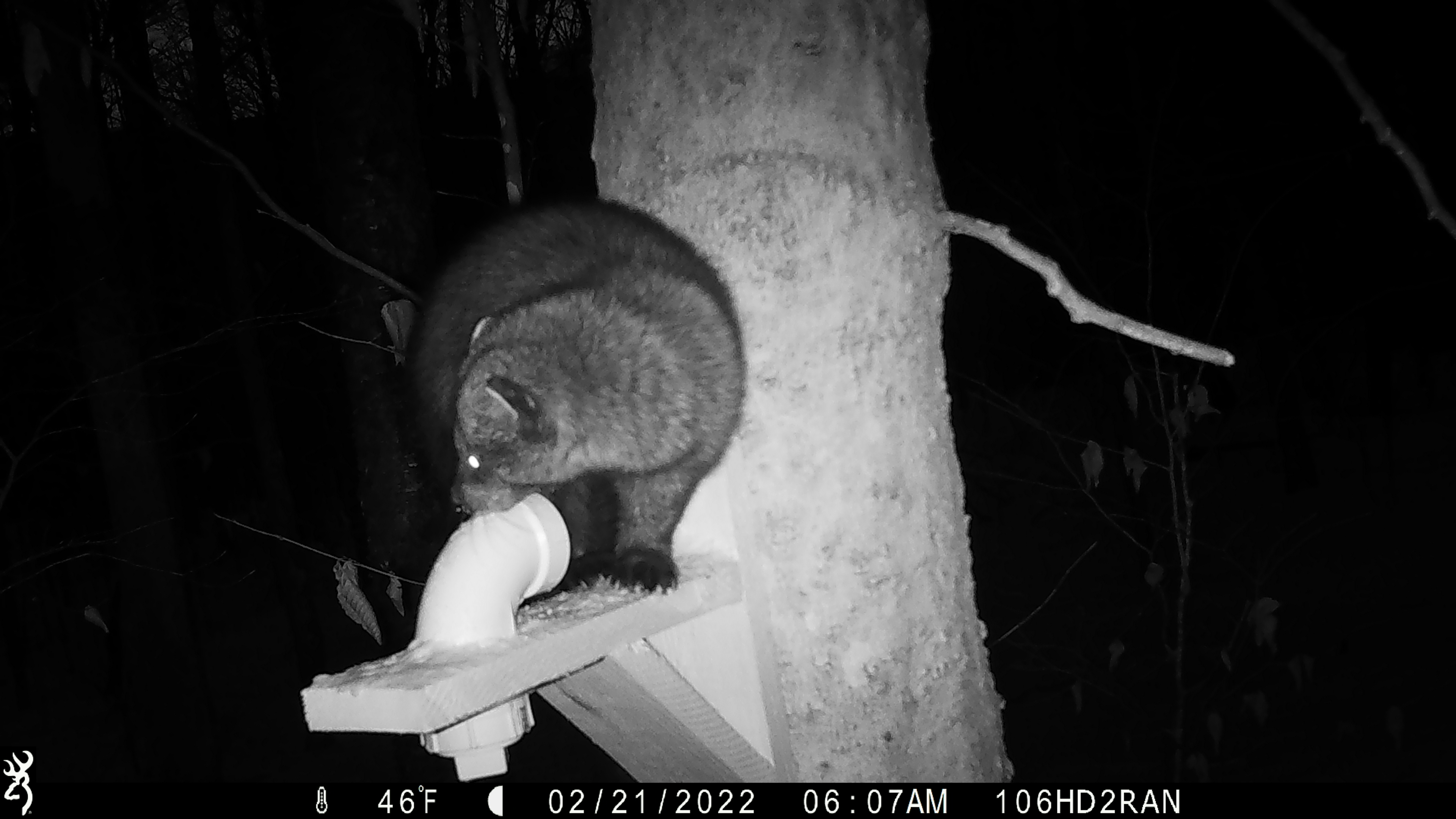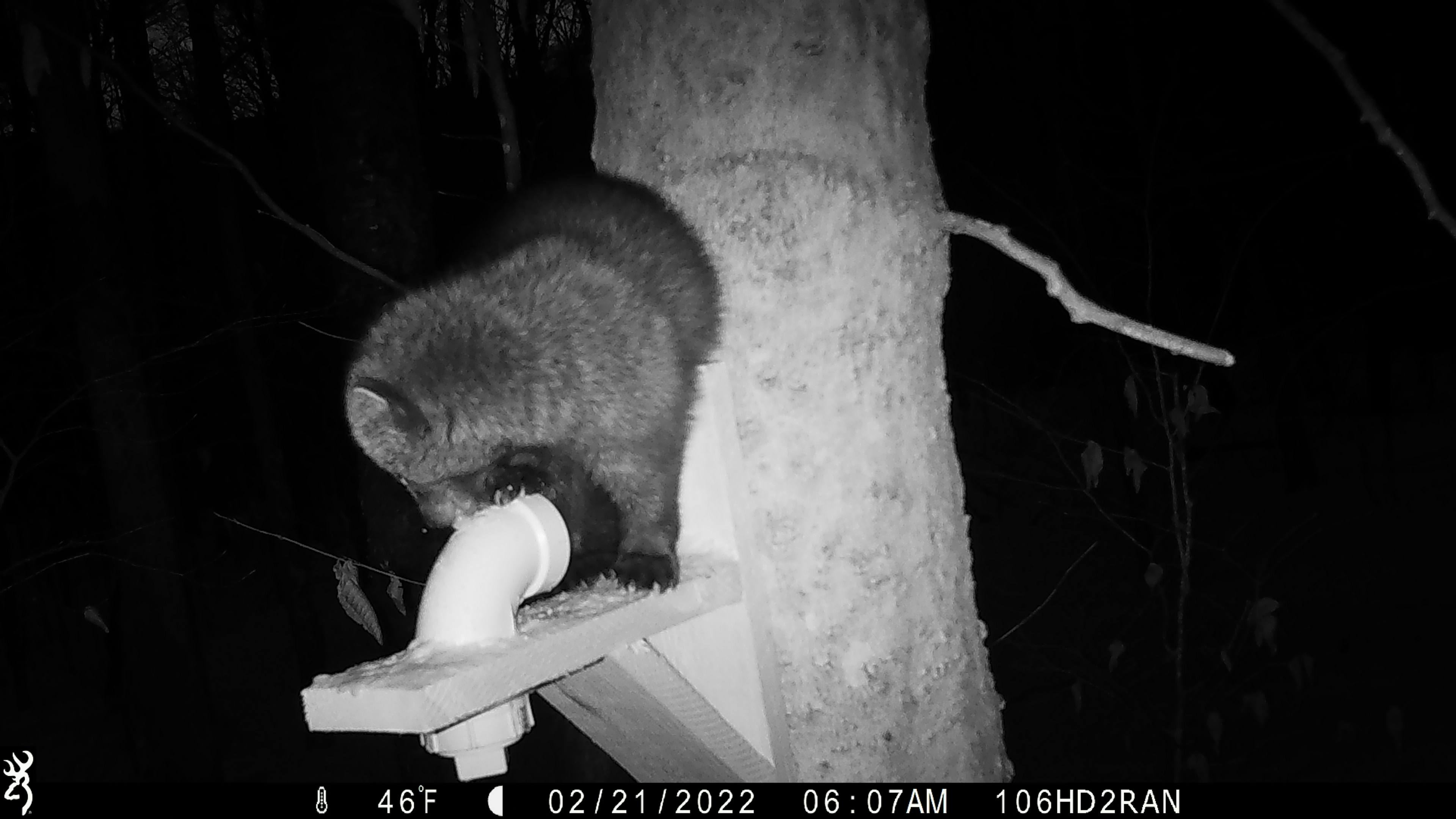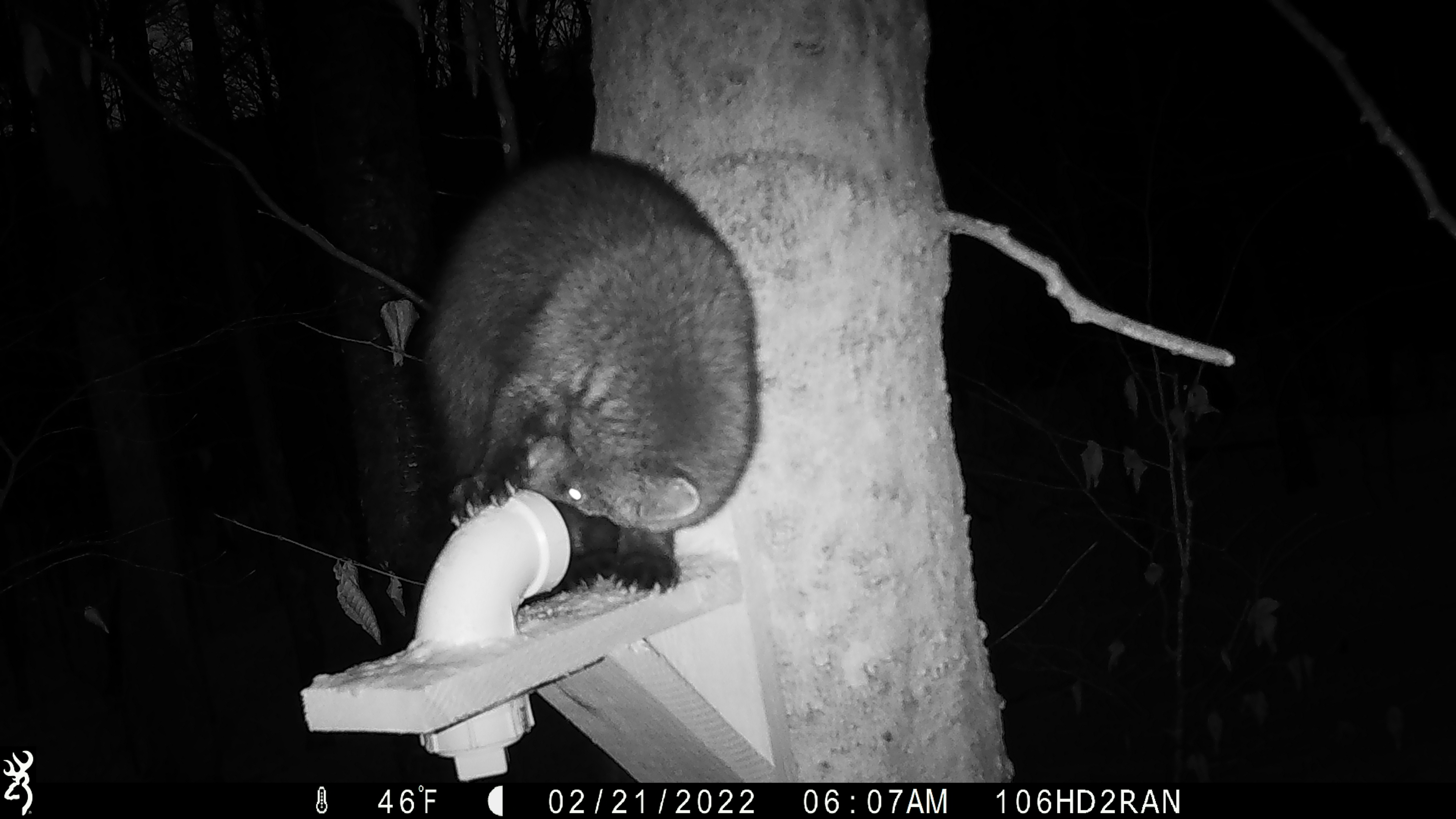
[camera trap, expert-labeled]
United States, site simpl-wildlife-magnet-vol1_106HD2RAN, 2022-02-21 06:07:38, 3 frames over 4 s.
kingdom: Animalia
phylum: Chordata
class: Mammalia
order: Carnivora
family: Mustelidae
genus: Pekania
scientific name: Pekania pennanti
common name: fisher